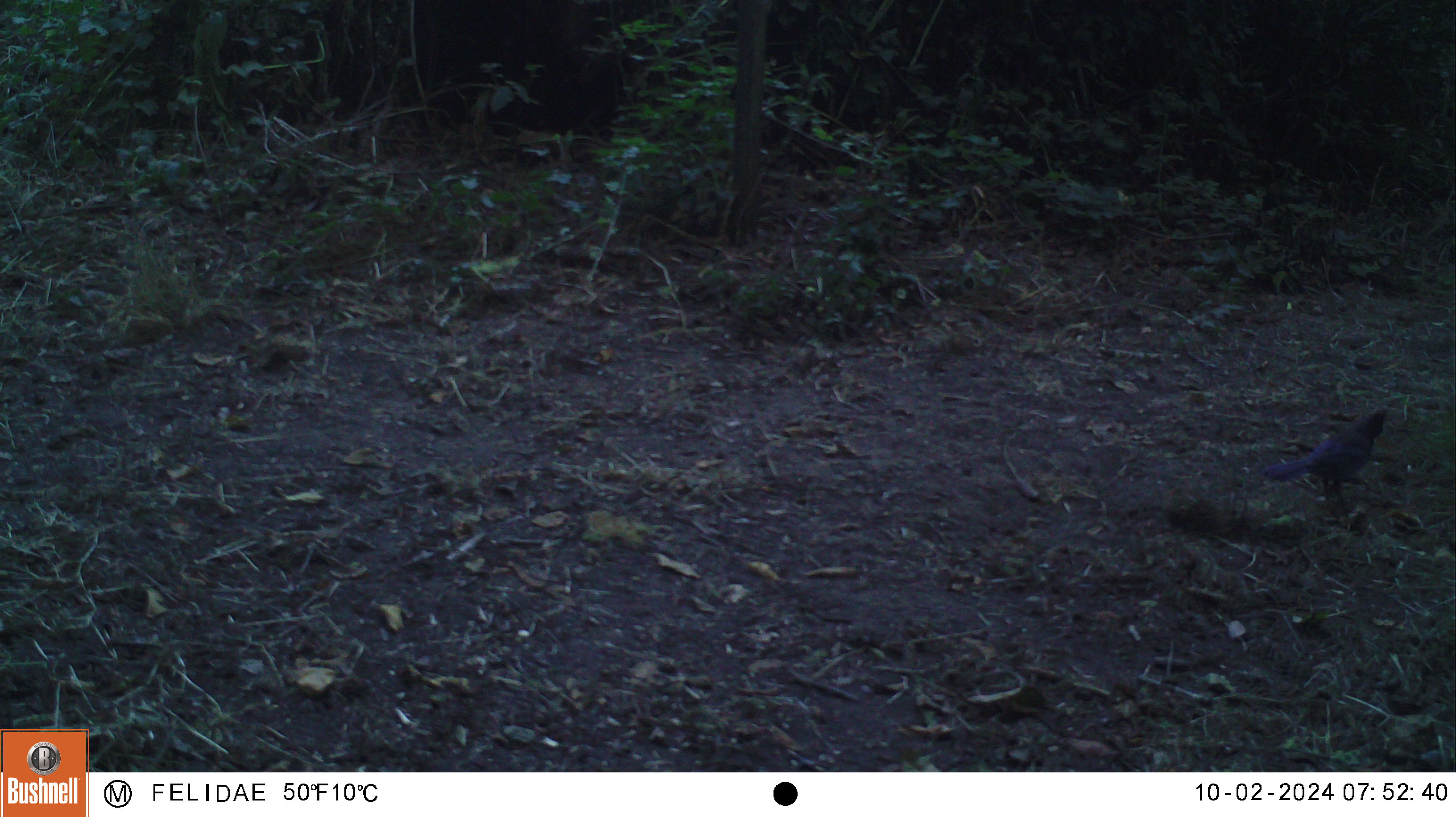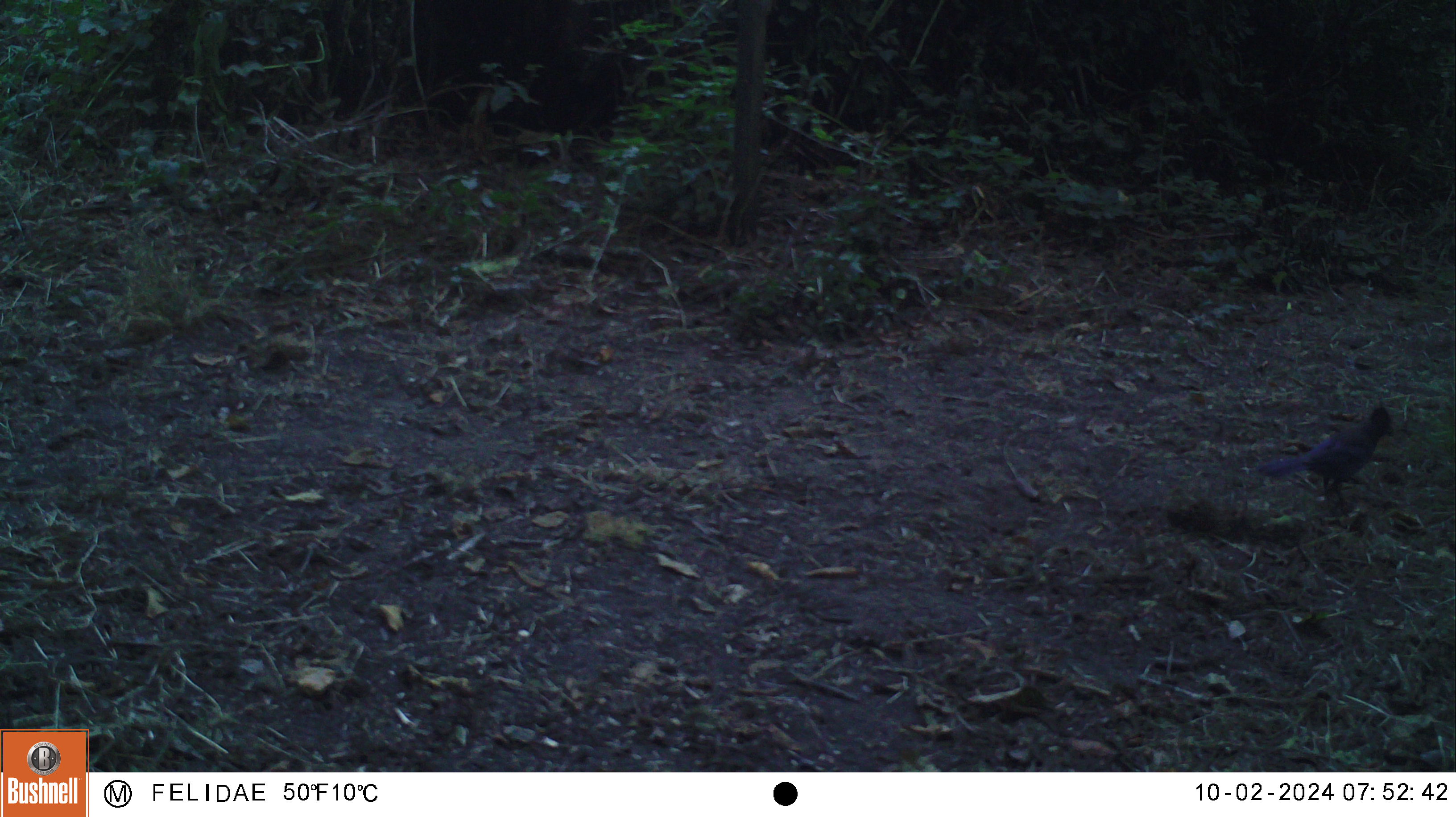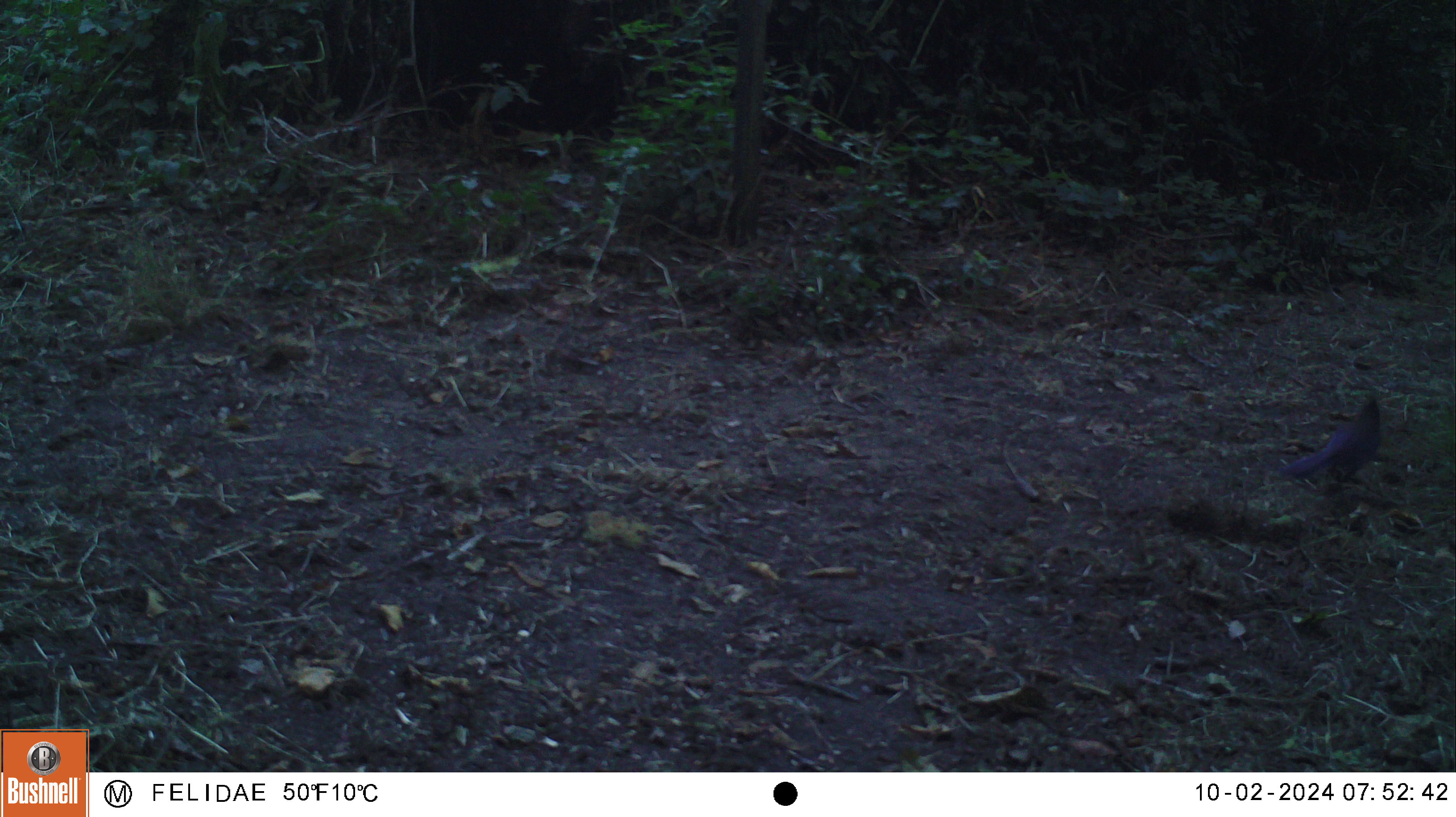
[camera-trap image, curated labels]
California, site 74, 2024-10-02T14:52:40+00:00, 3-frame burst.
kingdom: Animalia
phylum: Chordata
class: Aves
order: Columbiformes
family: Columbidae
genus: Zenaida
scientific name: Zenaida macroura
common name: mourning dove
Mourning dove (Zenaida macroura).